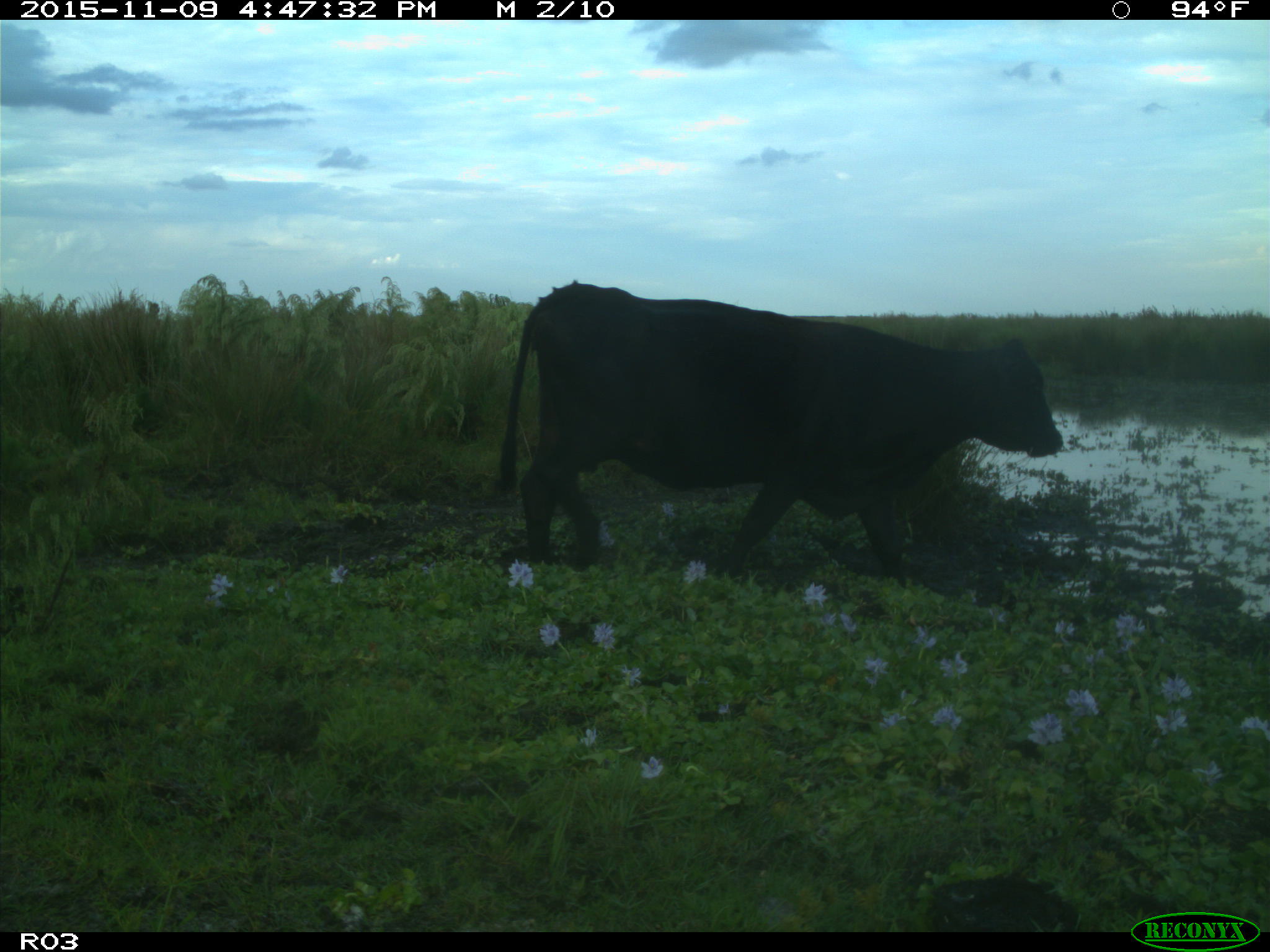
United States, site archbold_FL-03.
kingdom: Animalia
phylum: Chordata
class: Mammalia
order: Artiodactyla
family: Bovidae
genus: Bos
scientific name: Bos taurus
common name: domestic cow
Bos taurus (domestic cow).